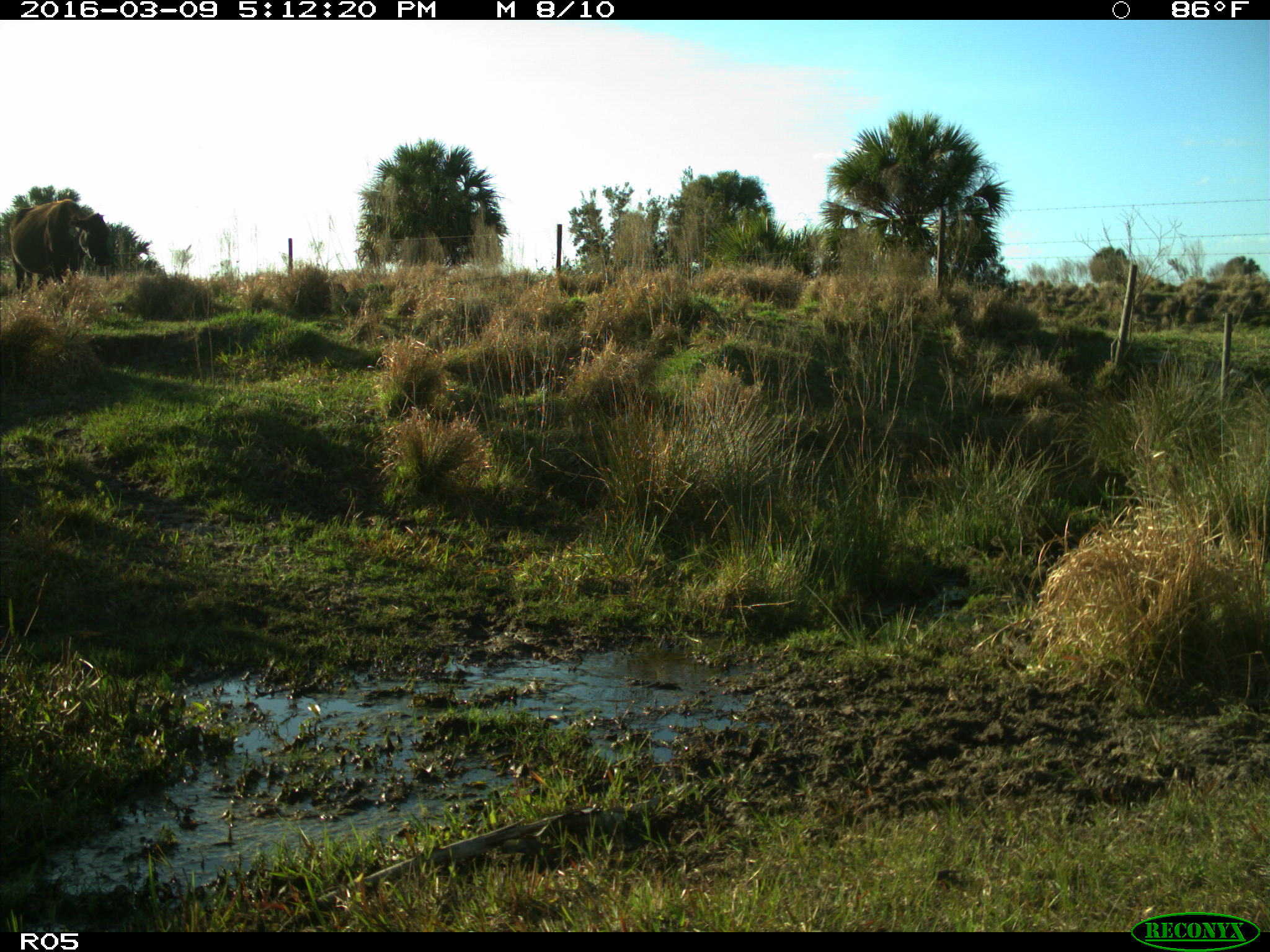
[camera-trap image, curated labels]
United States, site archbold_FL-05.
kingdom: Animalia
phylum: Chordata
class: Mammalia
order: Artiodactyla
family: Bovidae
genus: Bos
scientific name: Bos taurus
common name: domestic cow